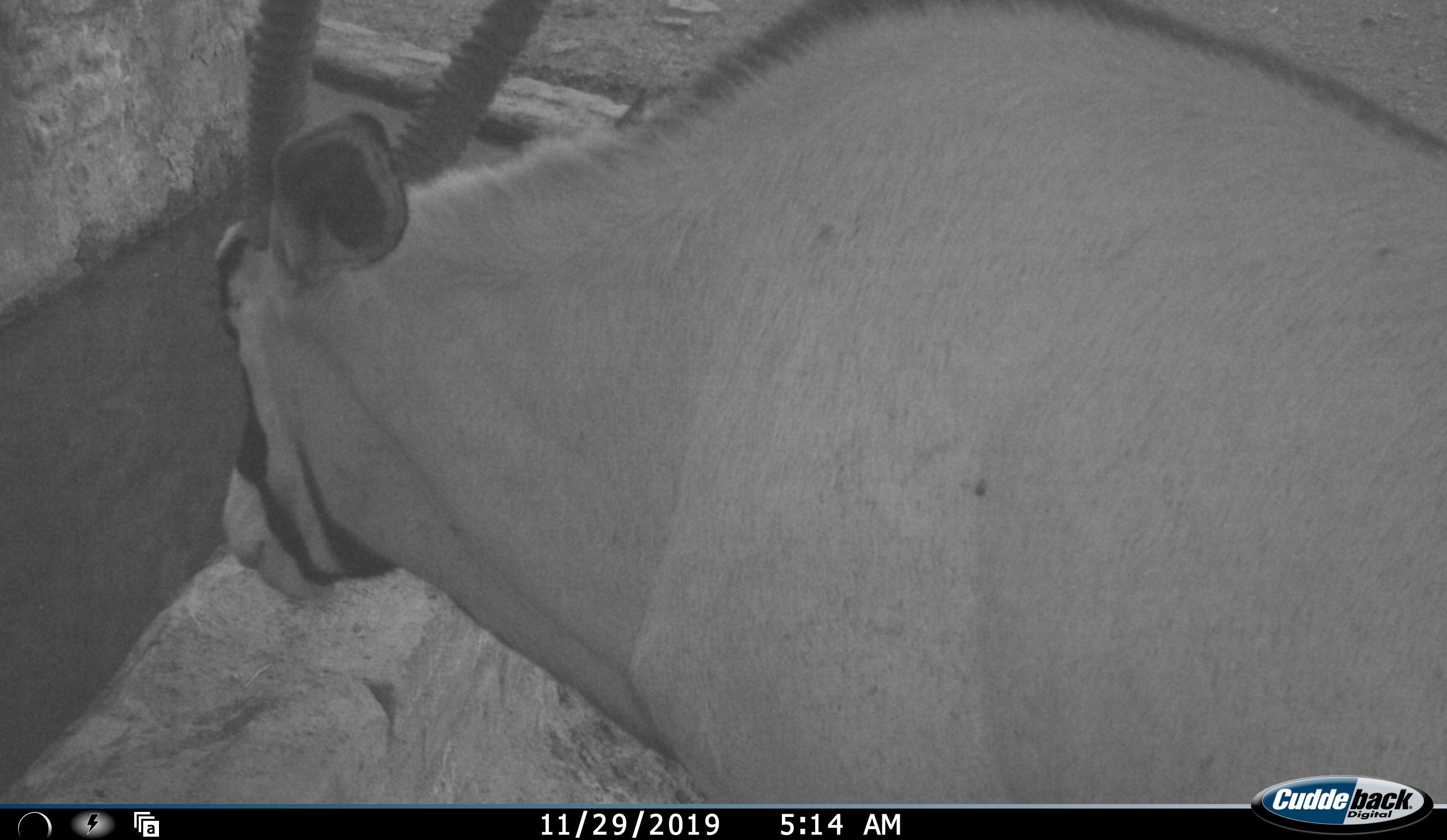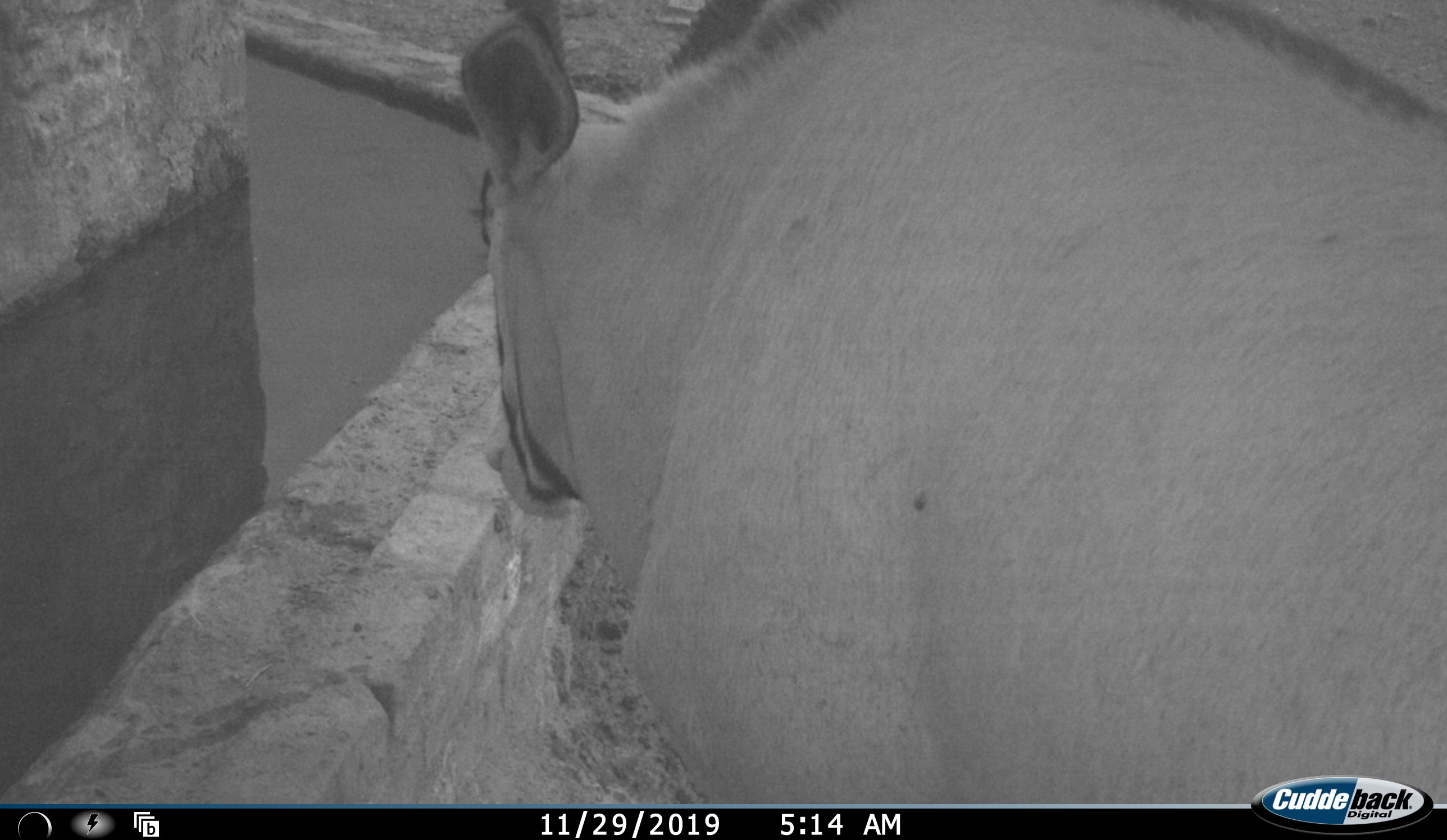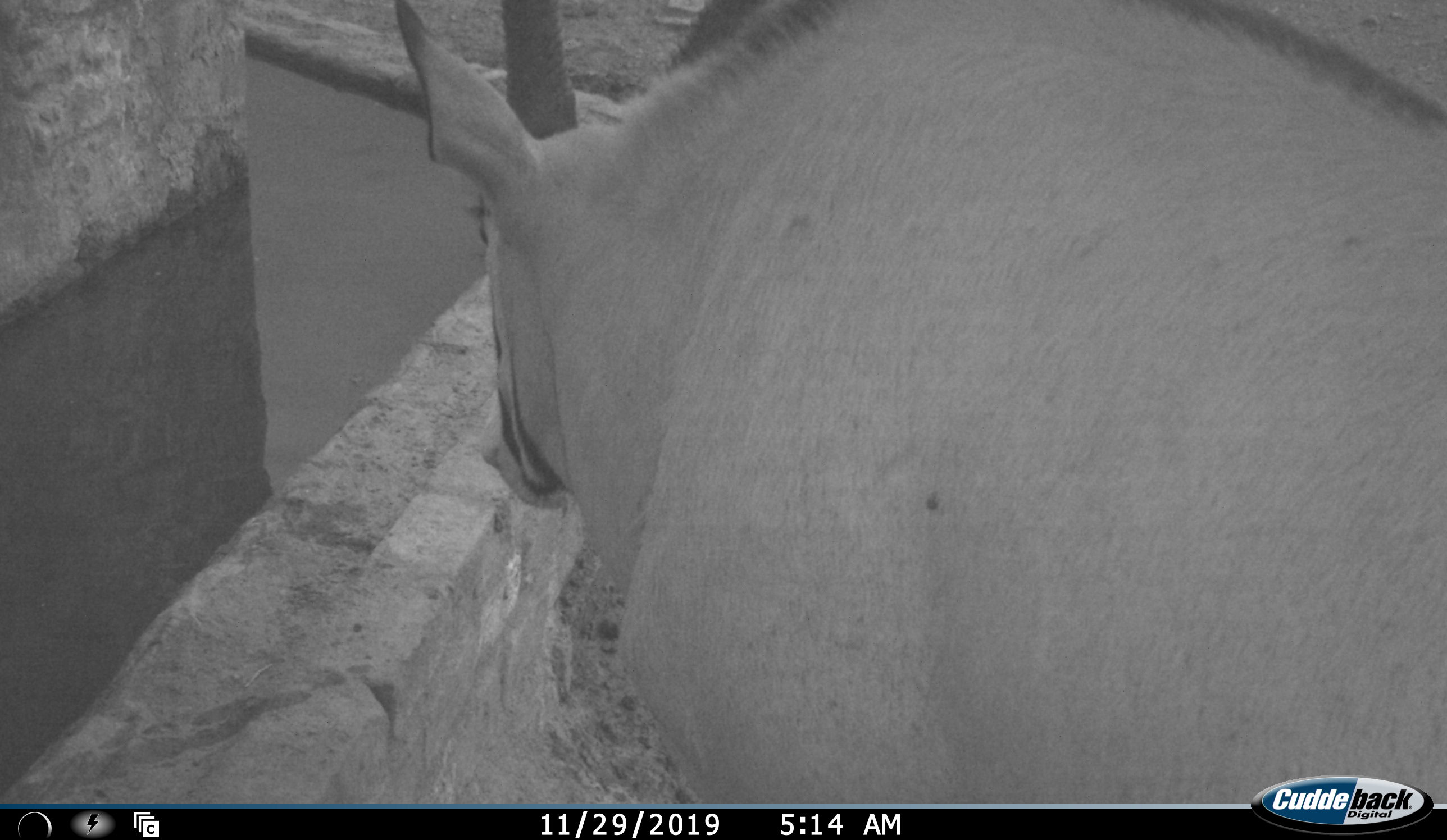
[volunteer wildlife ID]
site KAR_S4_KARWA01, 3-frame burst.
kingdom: Animalia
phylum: Chordata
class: Mammalia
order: Artiodactyla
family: Bovidae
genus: Oryx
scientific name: Oryx gazella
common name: gemsbok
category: oryx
Oryx (gemsbok) (Oryx gazella), count 1. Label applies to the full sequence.